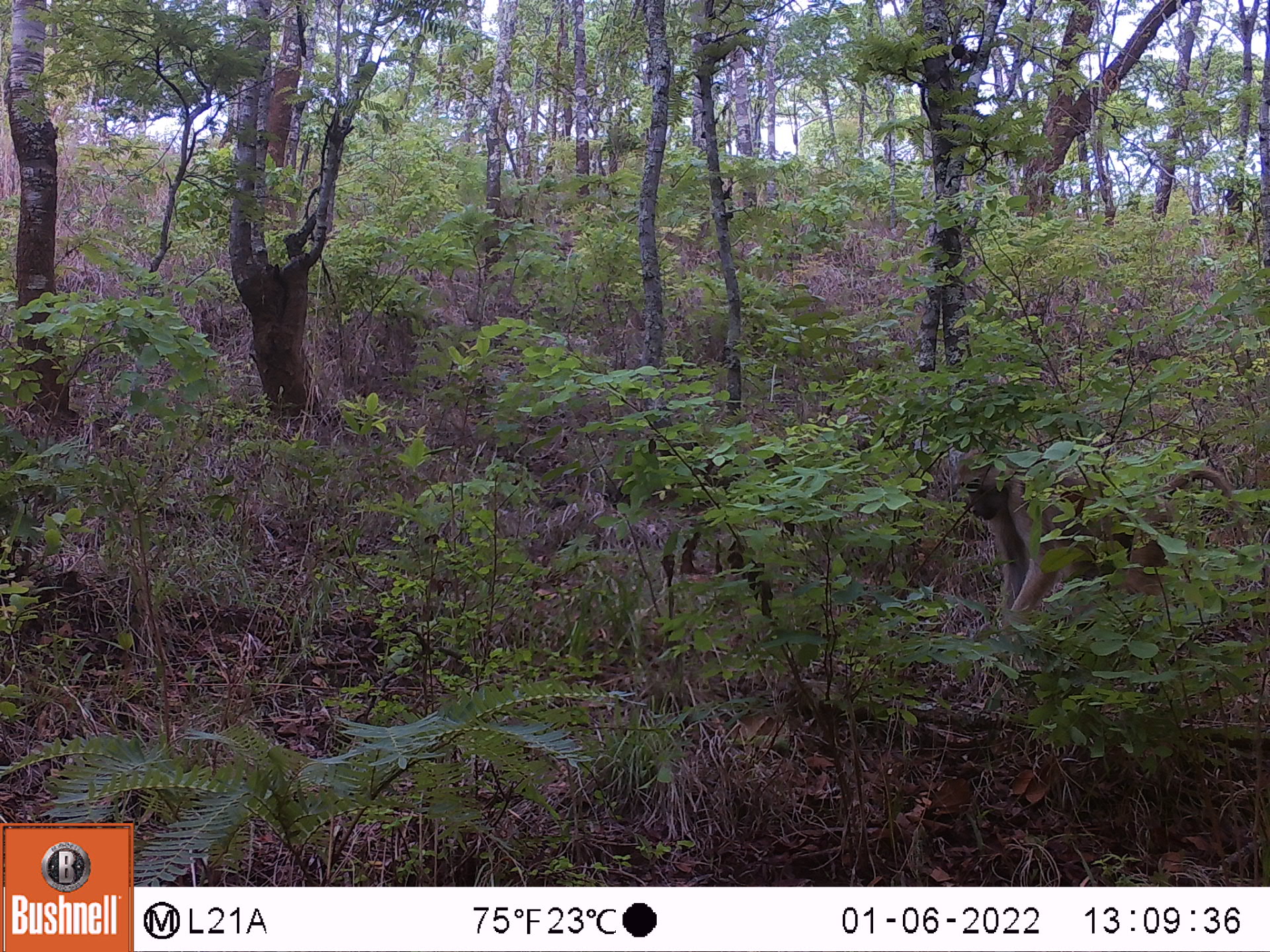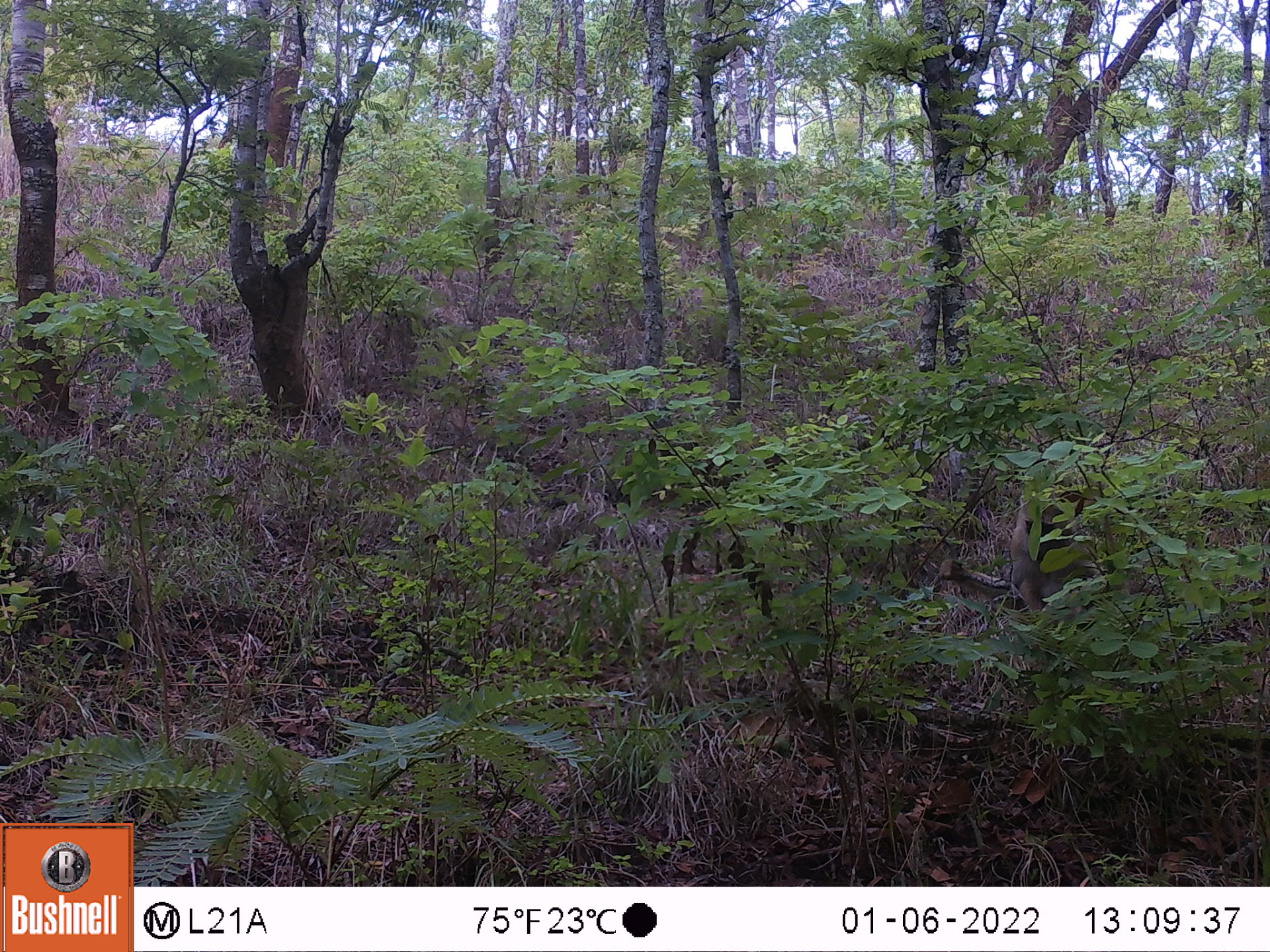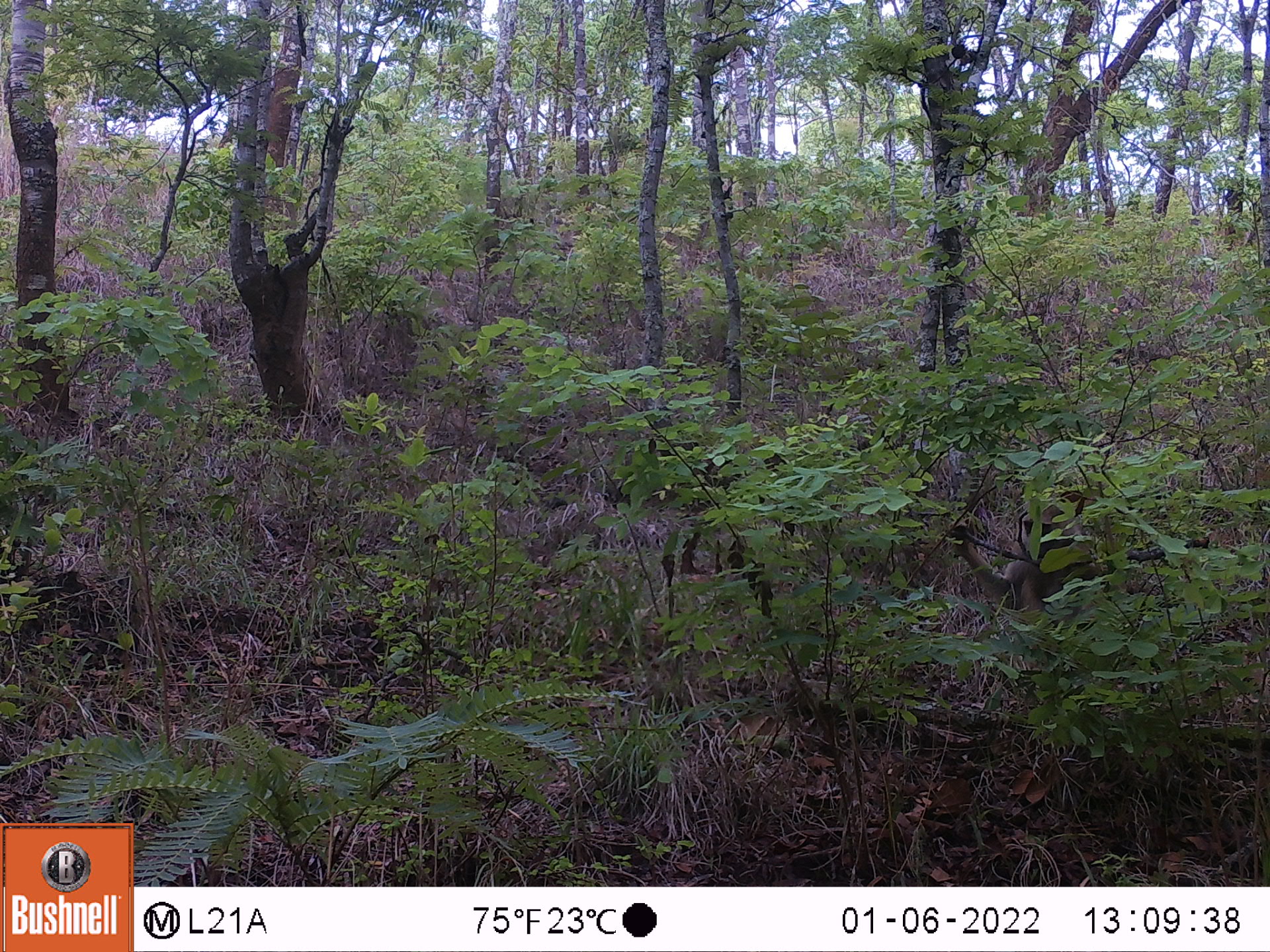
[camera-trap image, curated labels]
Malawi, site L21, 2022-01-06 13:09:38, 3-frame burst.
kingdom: Animalia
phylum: Chordata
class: Mammalia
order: Primates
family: Cercopithecidae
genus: Papio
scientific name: Papio cynocephalus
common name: yellow baboon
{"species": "yellow baboon (Papio cynocephalus)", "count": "1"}